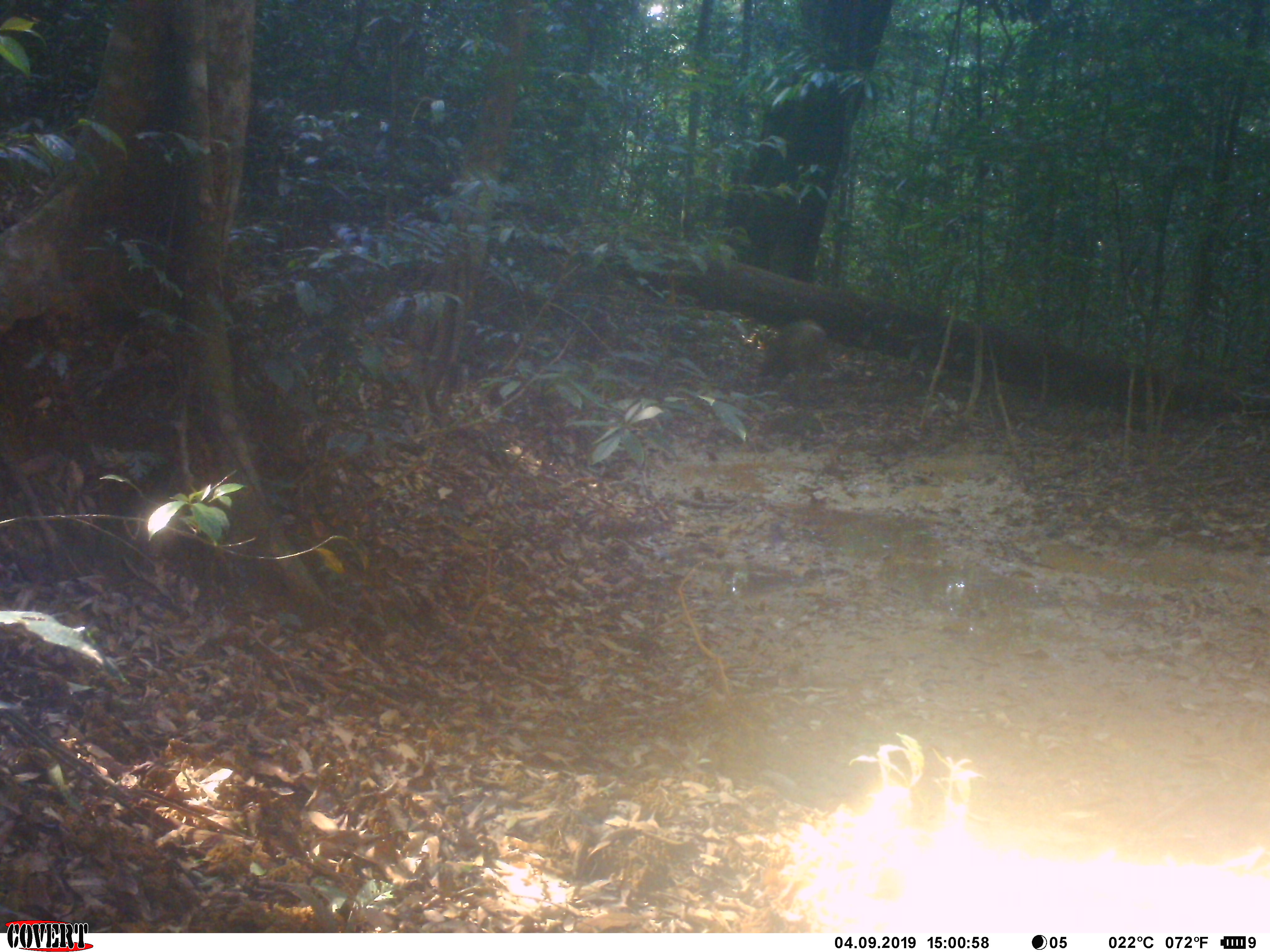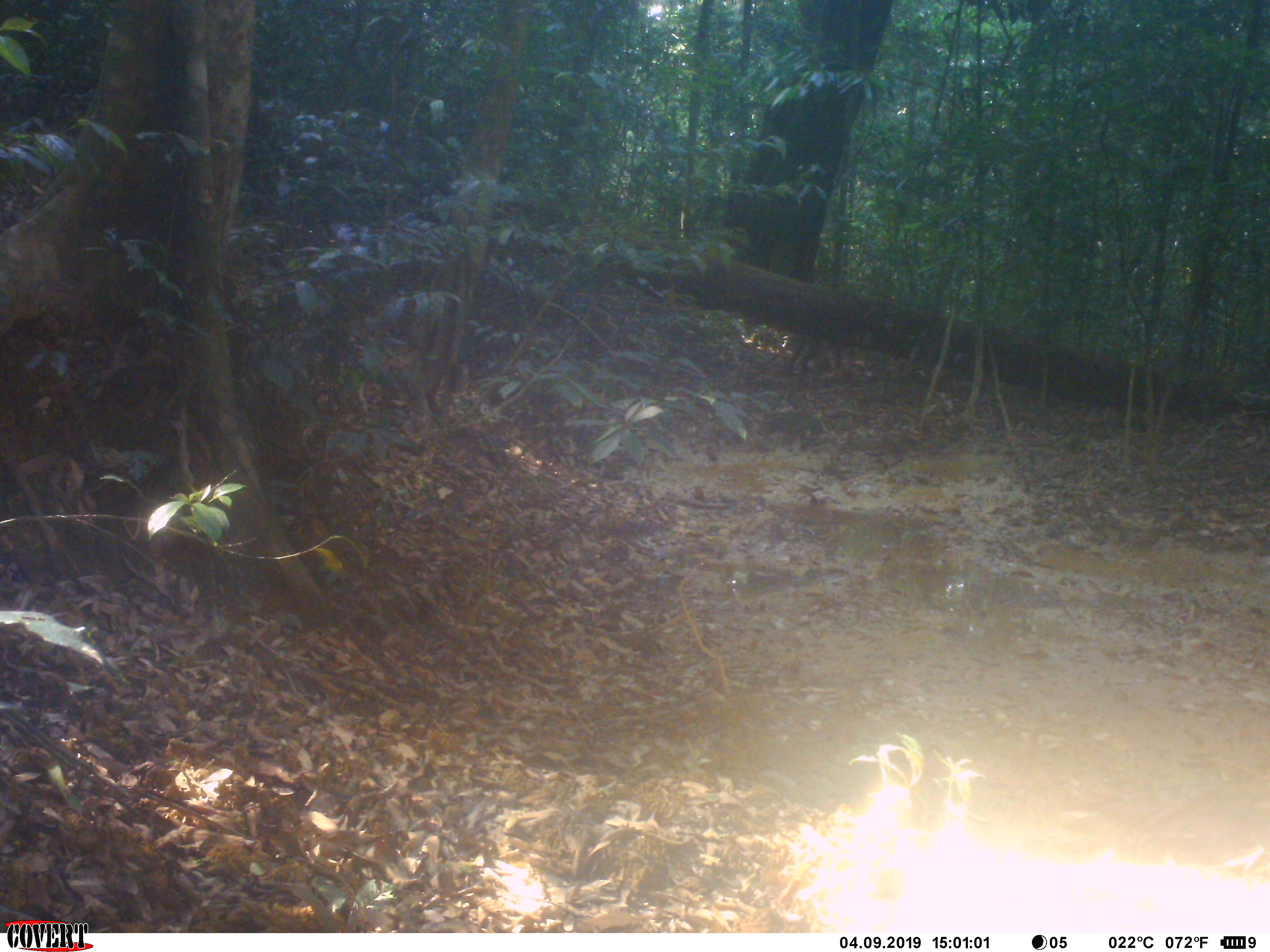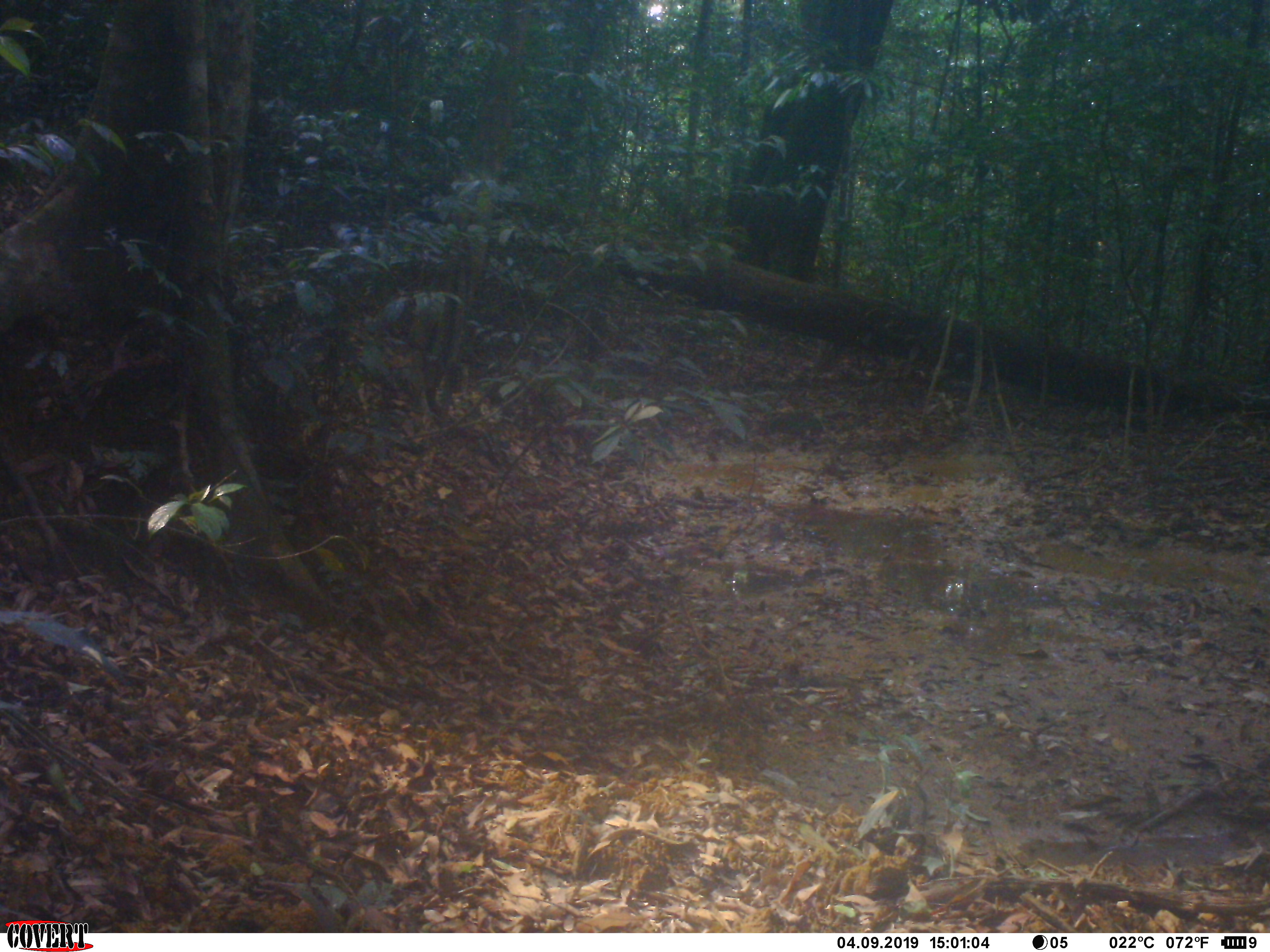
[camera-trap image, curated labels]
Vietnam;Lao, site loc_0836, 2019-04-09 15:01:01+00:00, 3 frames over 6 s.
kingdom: Animalia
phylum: Chordata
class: Mammalia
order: Artiodactyla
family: Suidae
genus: Sus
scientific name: Sus scrofa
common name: eurasian wild pig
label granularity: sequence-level